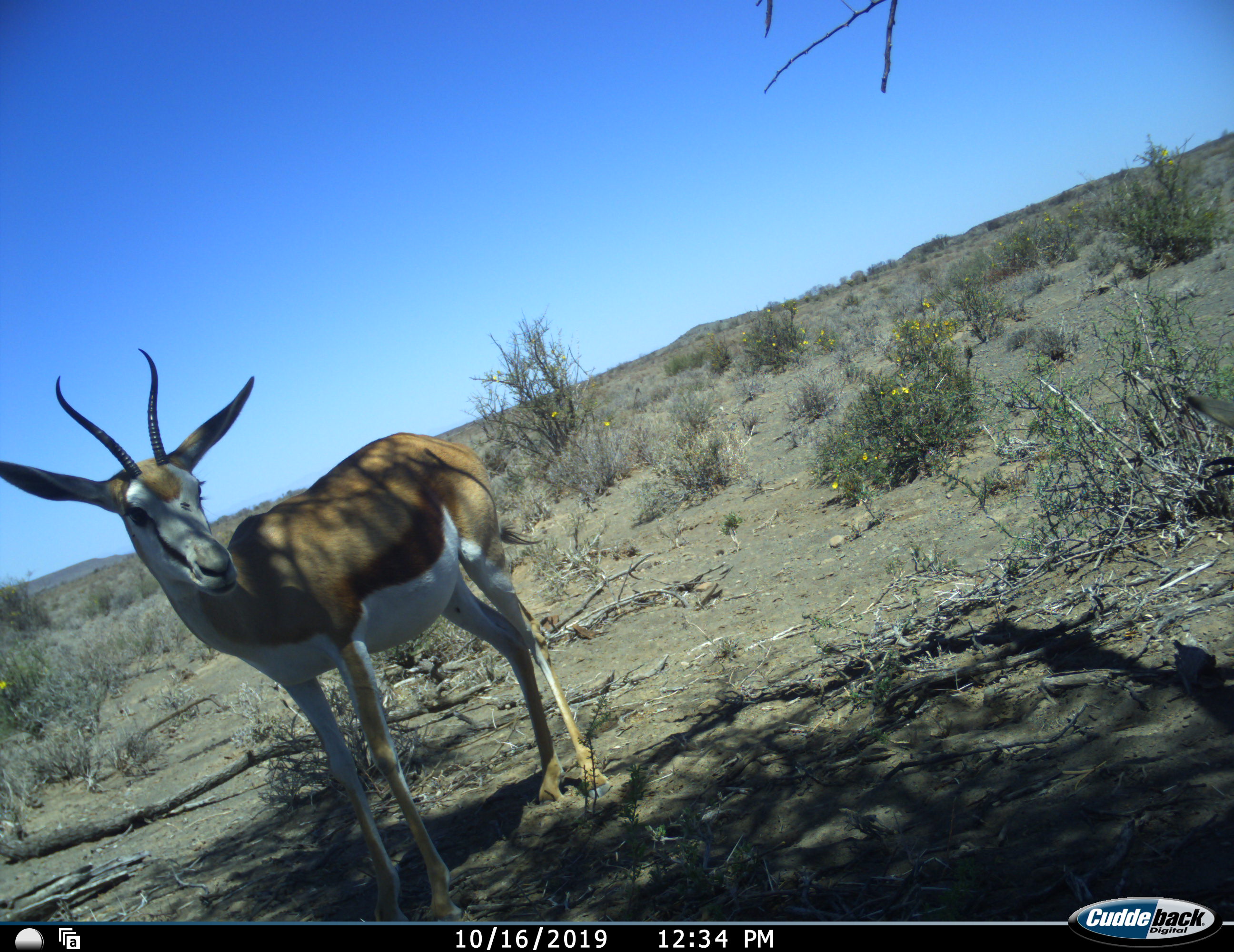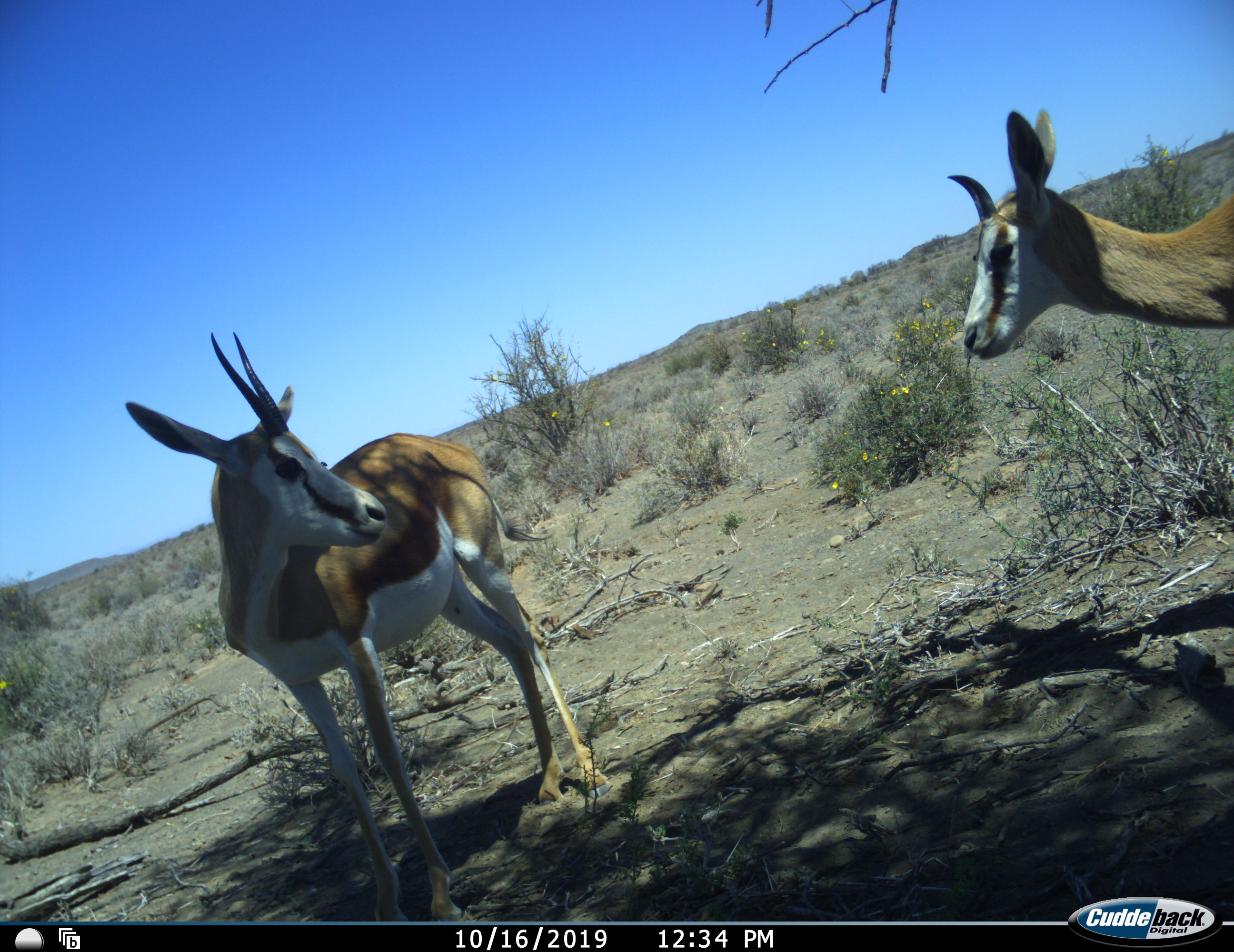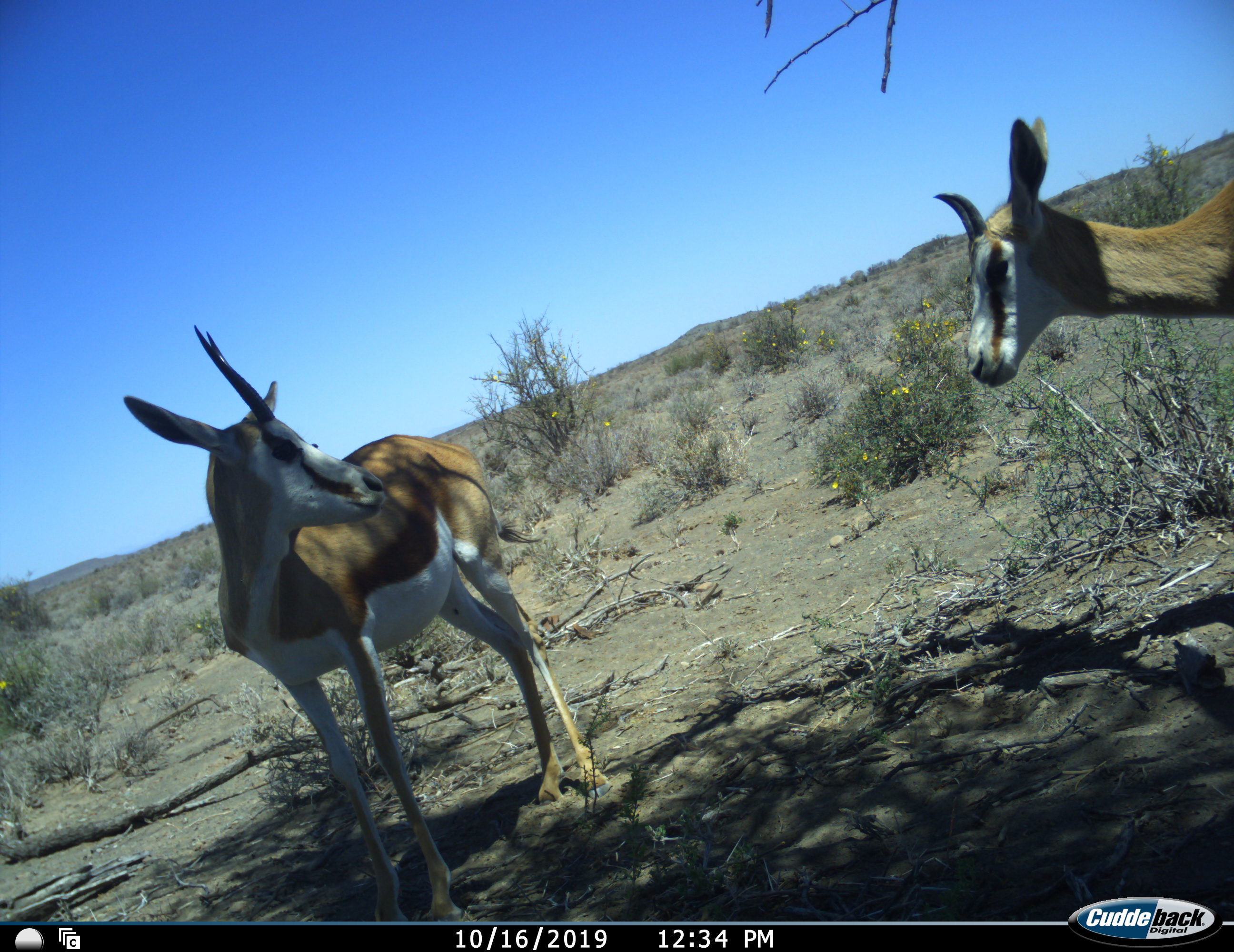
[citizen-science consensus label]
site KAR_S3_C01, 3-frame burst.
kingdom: Animalia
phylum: Chordata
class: Mammalia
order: Artiodactyla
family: Bovidae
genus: Antidorcas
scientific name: Antidorcas marsupialis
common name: springbok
Springbok (Antidorcas marsupialis), count 2. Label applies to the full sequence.